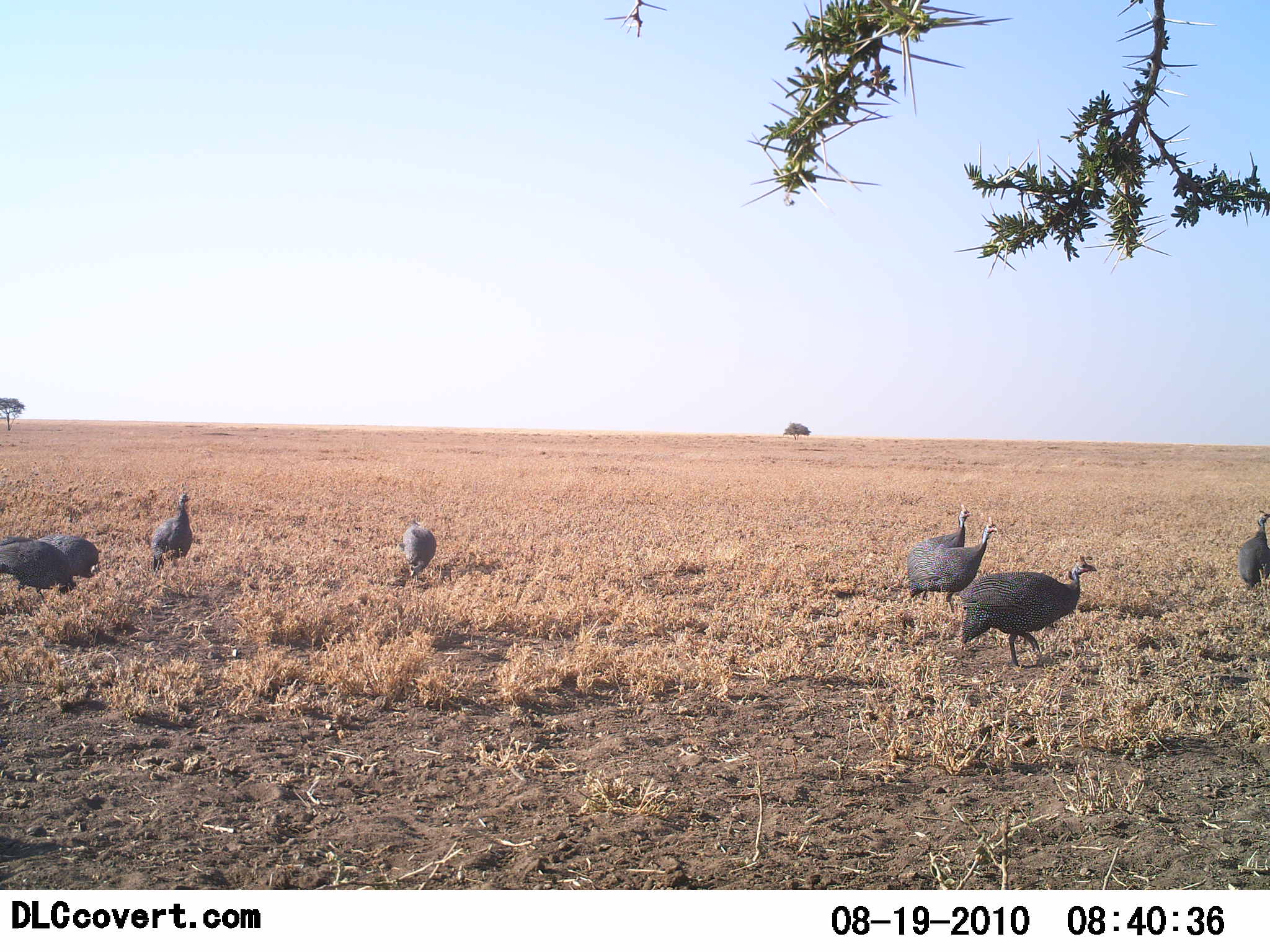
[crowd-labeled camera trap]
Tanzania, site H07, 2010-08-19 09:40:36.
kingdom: Animalia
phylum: Chordata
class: Aves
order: Galliformes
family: Numididae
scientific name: Numididae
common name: guinea fowl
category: guineafowl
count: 8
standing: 46%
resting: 0%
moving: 54%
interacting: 0%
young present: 0%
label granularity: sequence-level